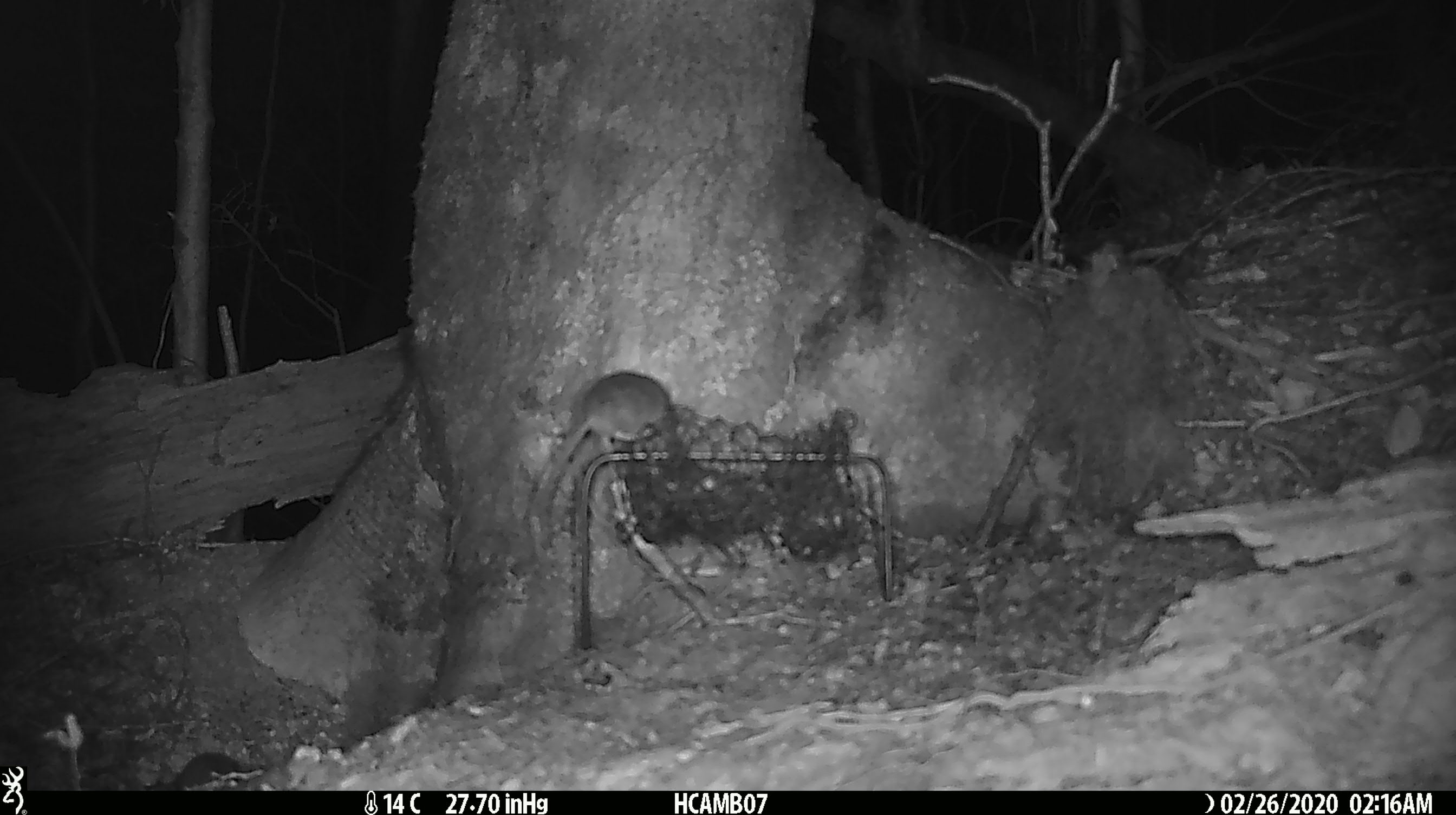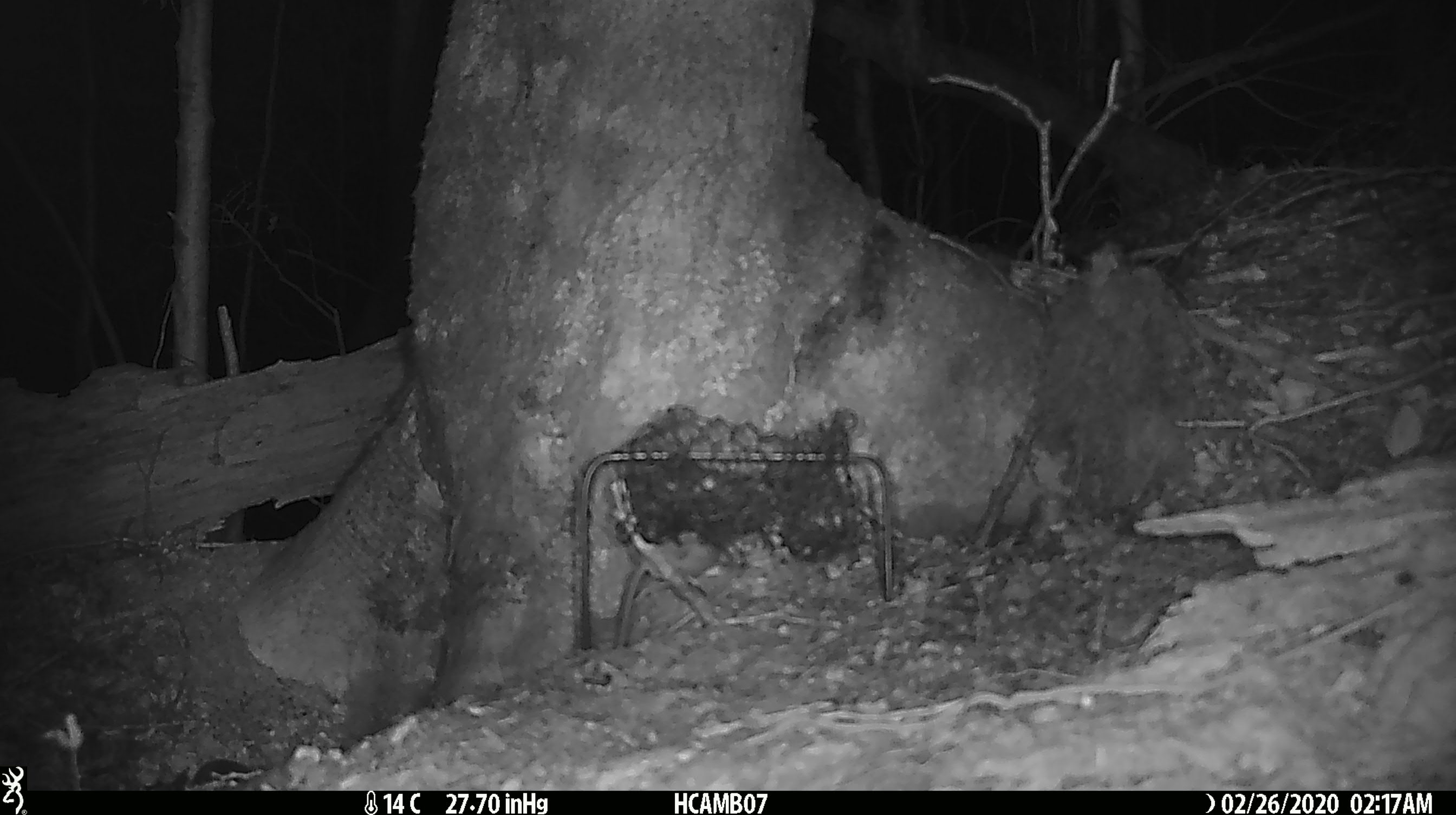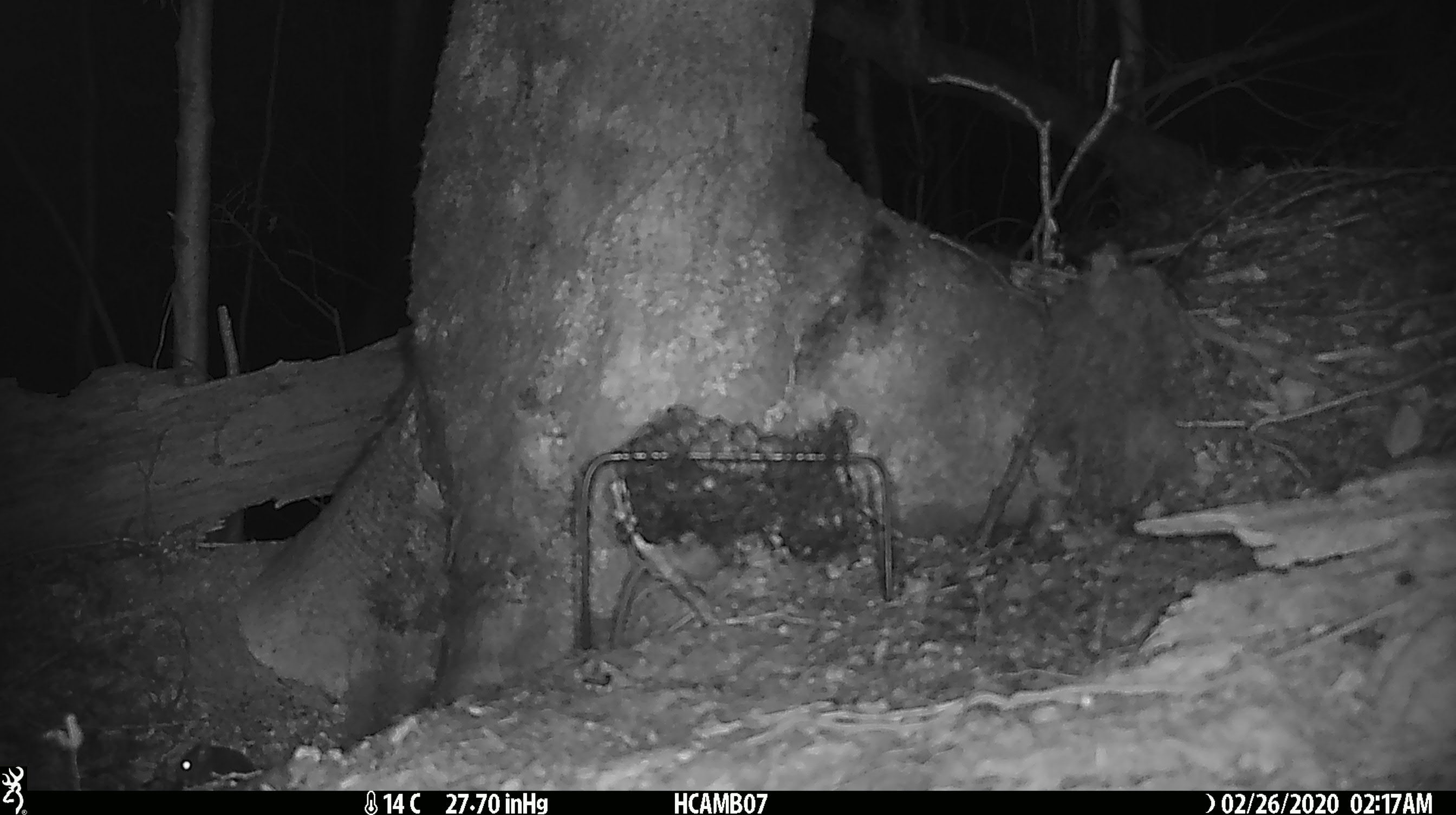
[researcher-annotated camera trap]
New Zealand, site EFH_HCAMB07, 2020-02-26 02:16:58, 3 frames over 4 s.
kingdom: Animalia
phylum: Chordata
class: Mammalia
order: Rodentia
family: Muridae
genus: Mus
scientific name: Mus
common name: mouse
Mouse (Mus).